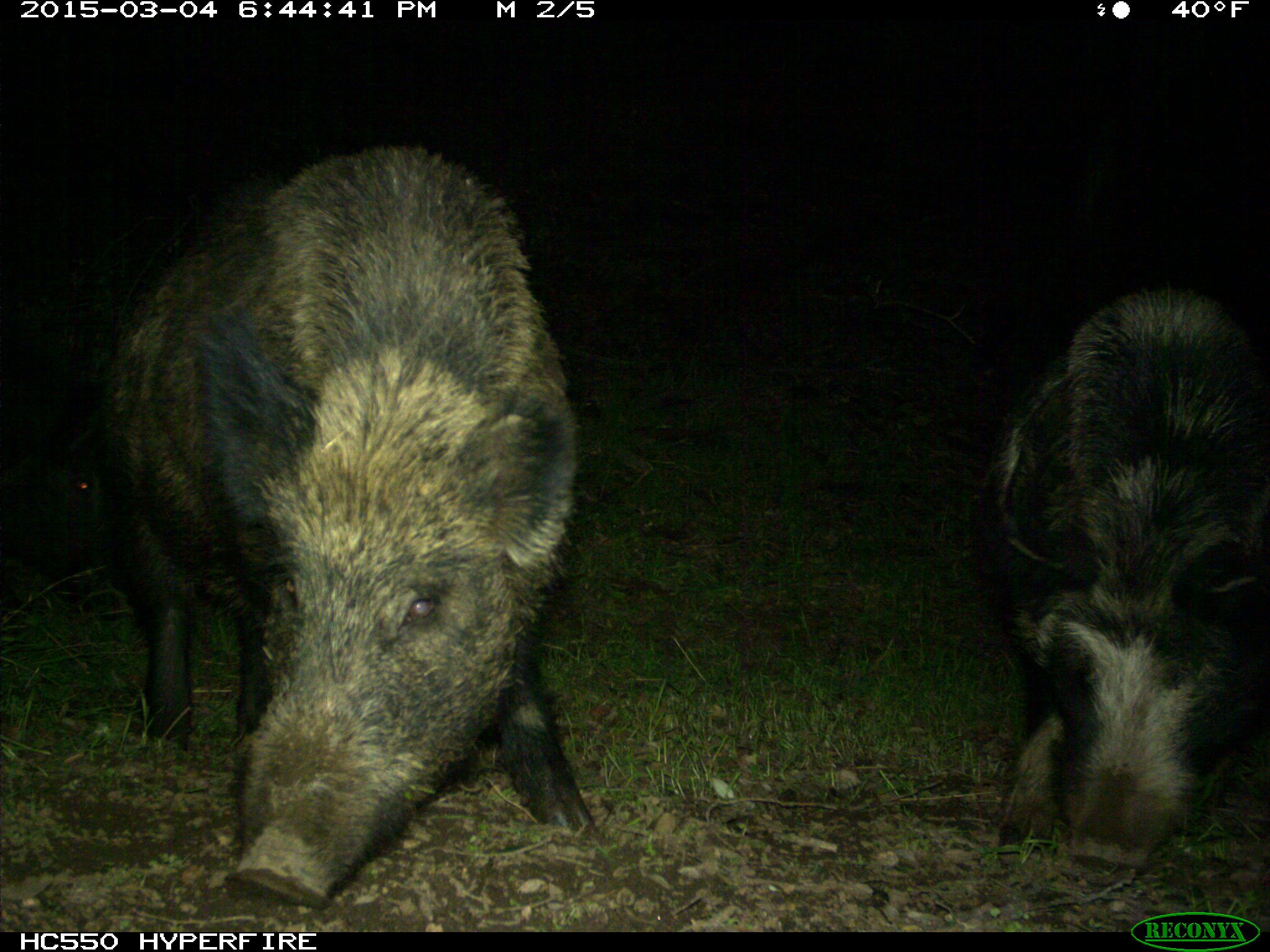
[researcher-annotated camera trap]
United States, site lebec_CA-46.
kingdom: Animalia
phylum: Chordata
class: Mammalia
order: Artiodactyla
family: Suidae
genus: Sus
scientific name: Sus scrofa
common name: wild boar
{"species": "Sus scrofa (wild boar)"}